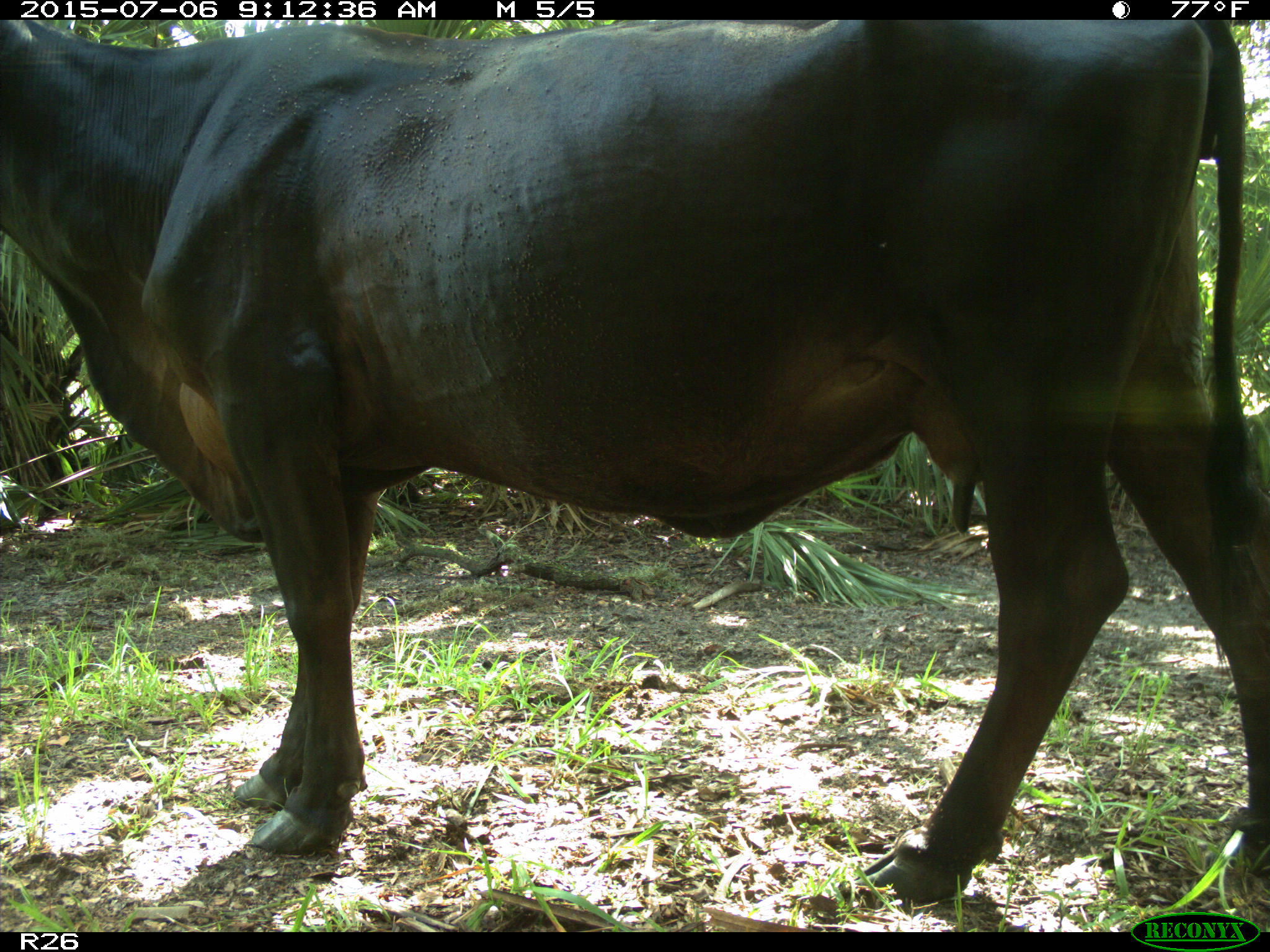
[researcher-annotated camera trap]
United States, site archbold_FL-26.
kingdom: Animalia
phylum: Chordata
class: Mammalia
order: Artiodactyla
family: Bovidae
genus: Bos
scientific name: Bos taurus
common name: domestic cow